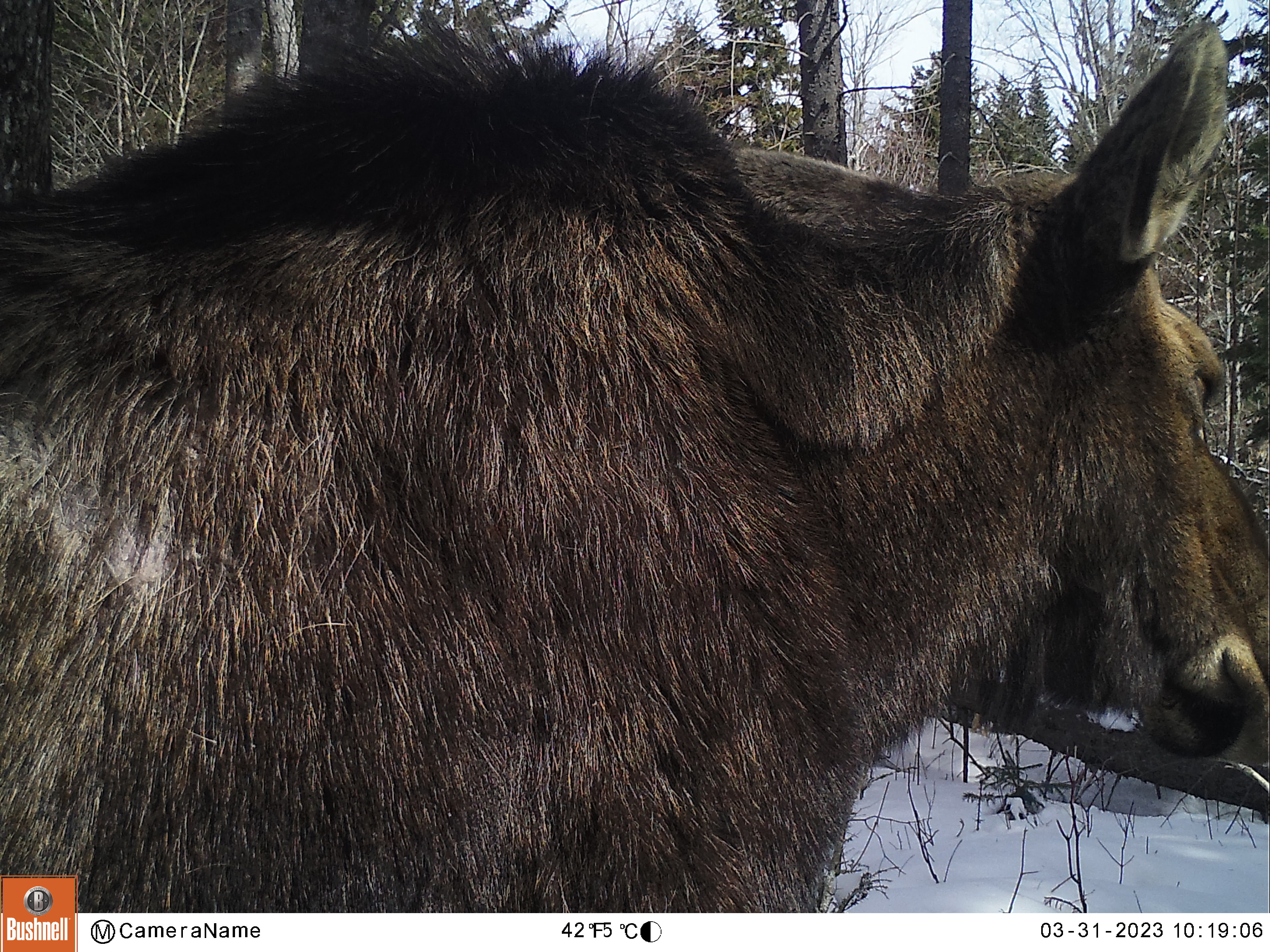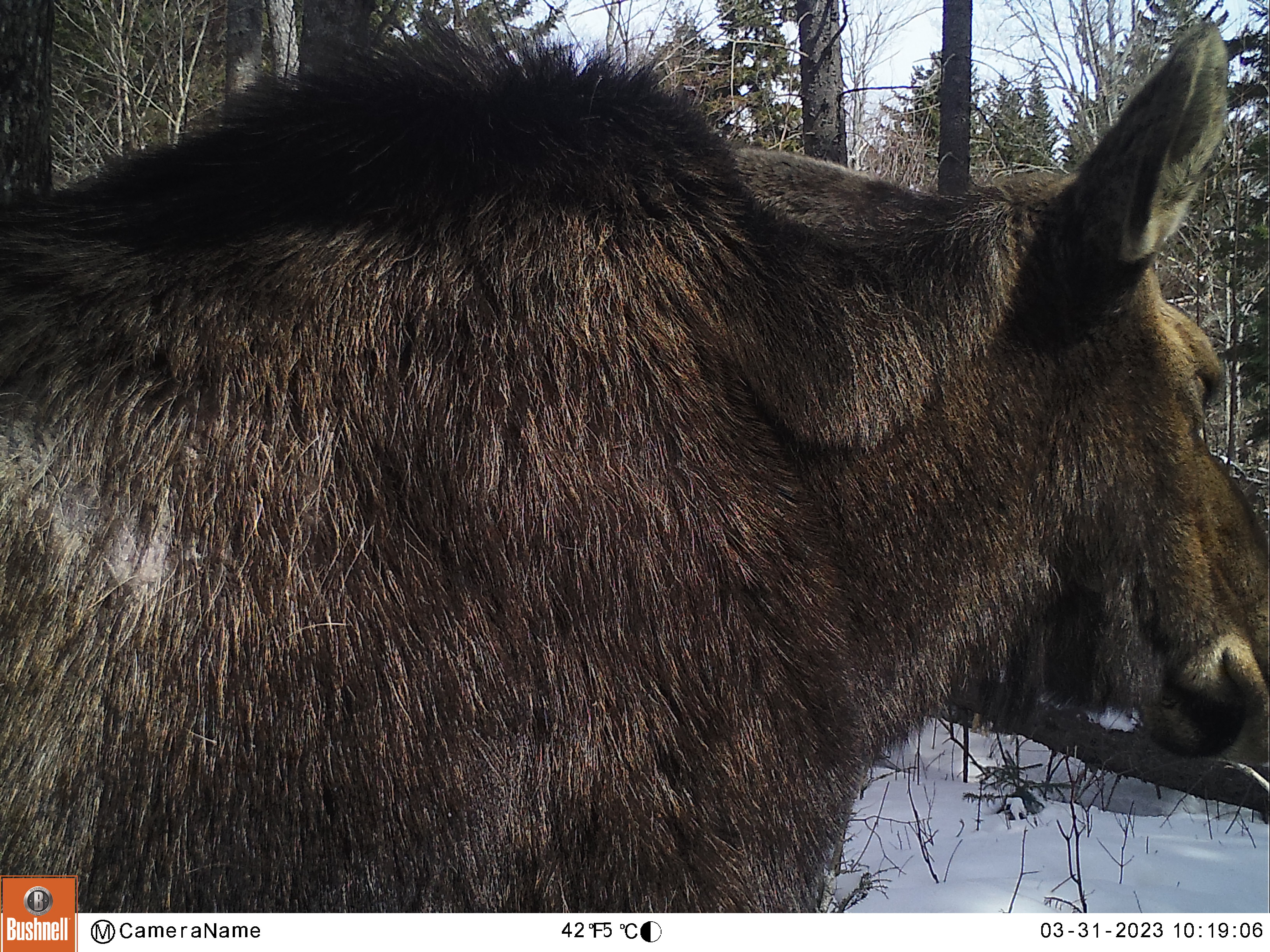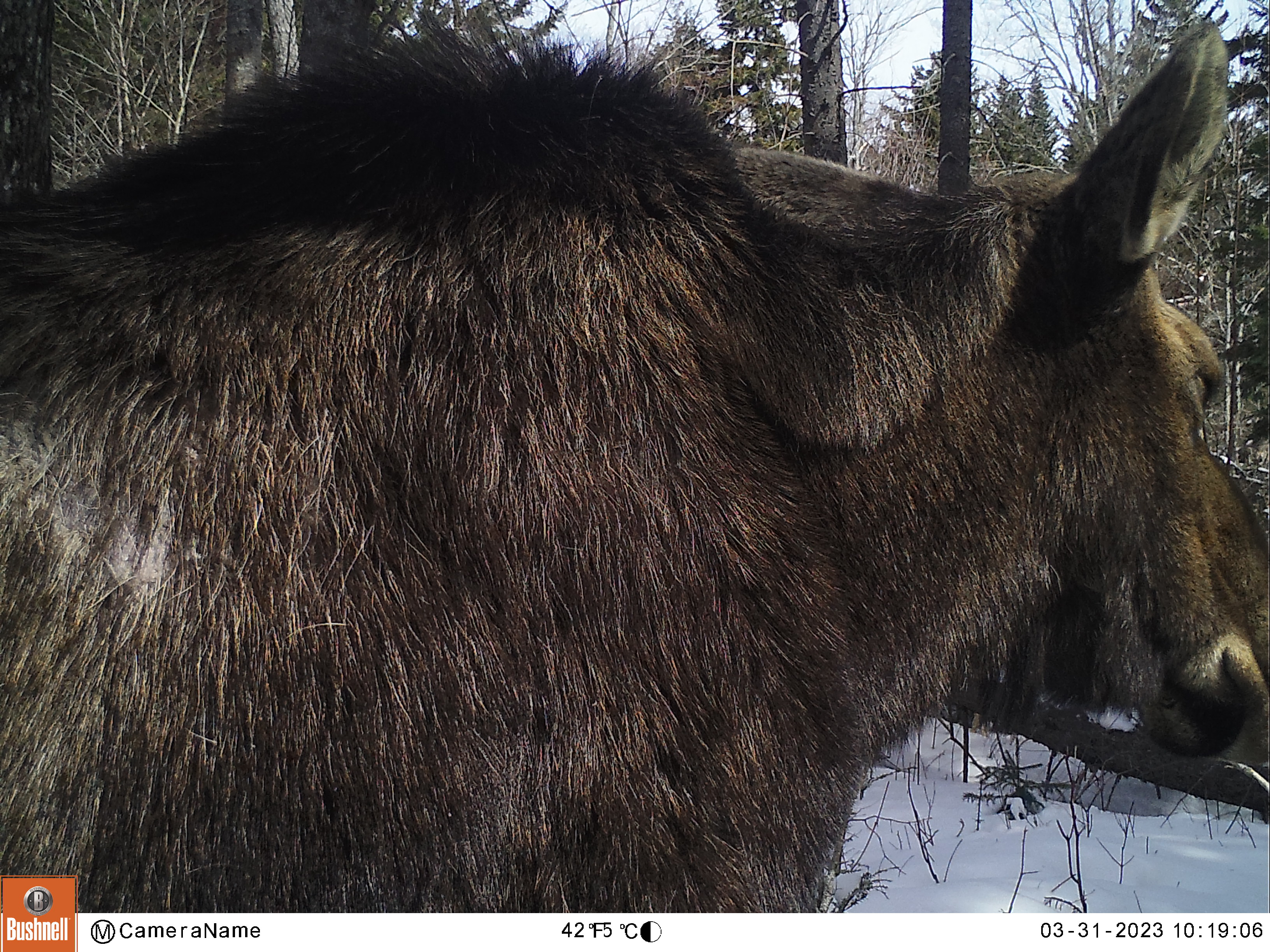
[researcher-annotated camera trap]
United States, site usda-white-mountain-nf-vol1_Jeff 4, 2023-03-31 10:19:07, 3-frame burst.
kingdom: Animalia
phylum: Chordata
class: Mammalia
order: Artiodactyla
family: Cervidae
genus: Alces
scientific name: Alces alces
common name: moose